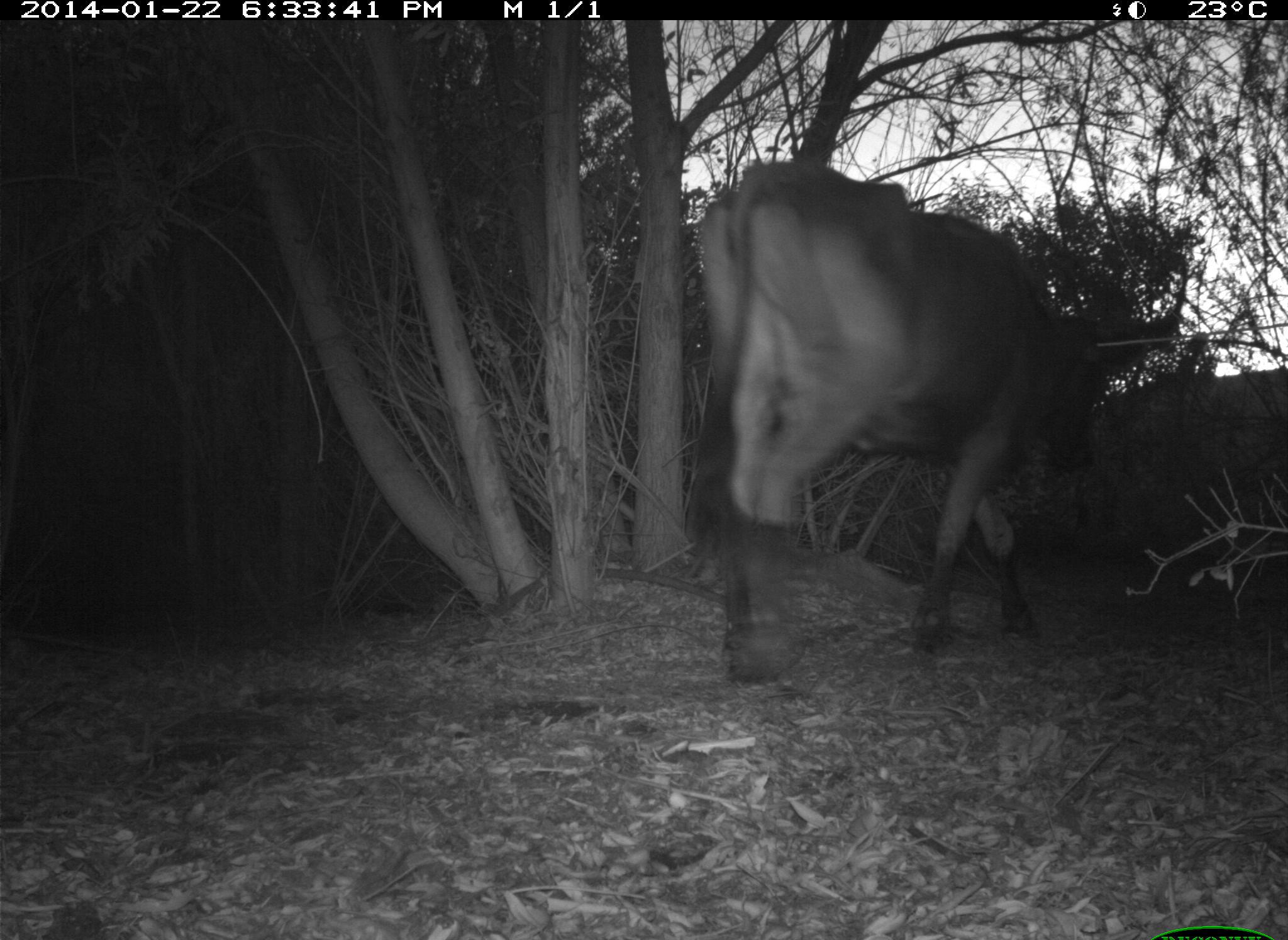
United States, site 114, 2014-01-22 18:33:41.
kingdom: Animalia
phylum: Chordata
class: Mammalia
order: Artiodactyla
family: Bovidae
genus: Bos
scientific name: Bos taurus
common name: cow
Cow (Bos taurus).